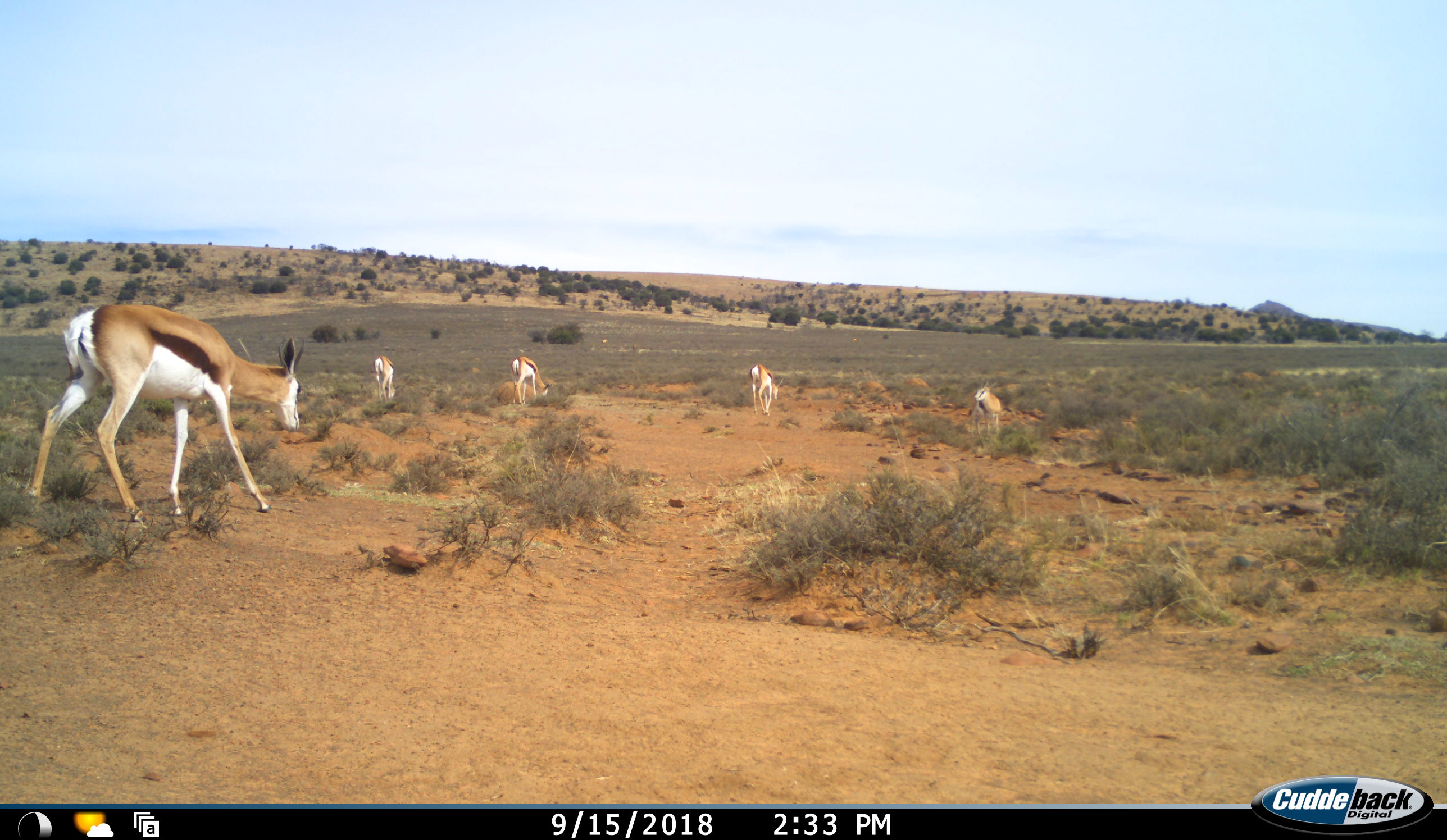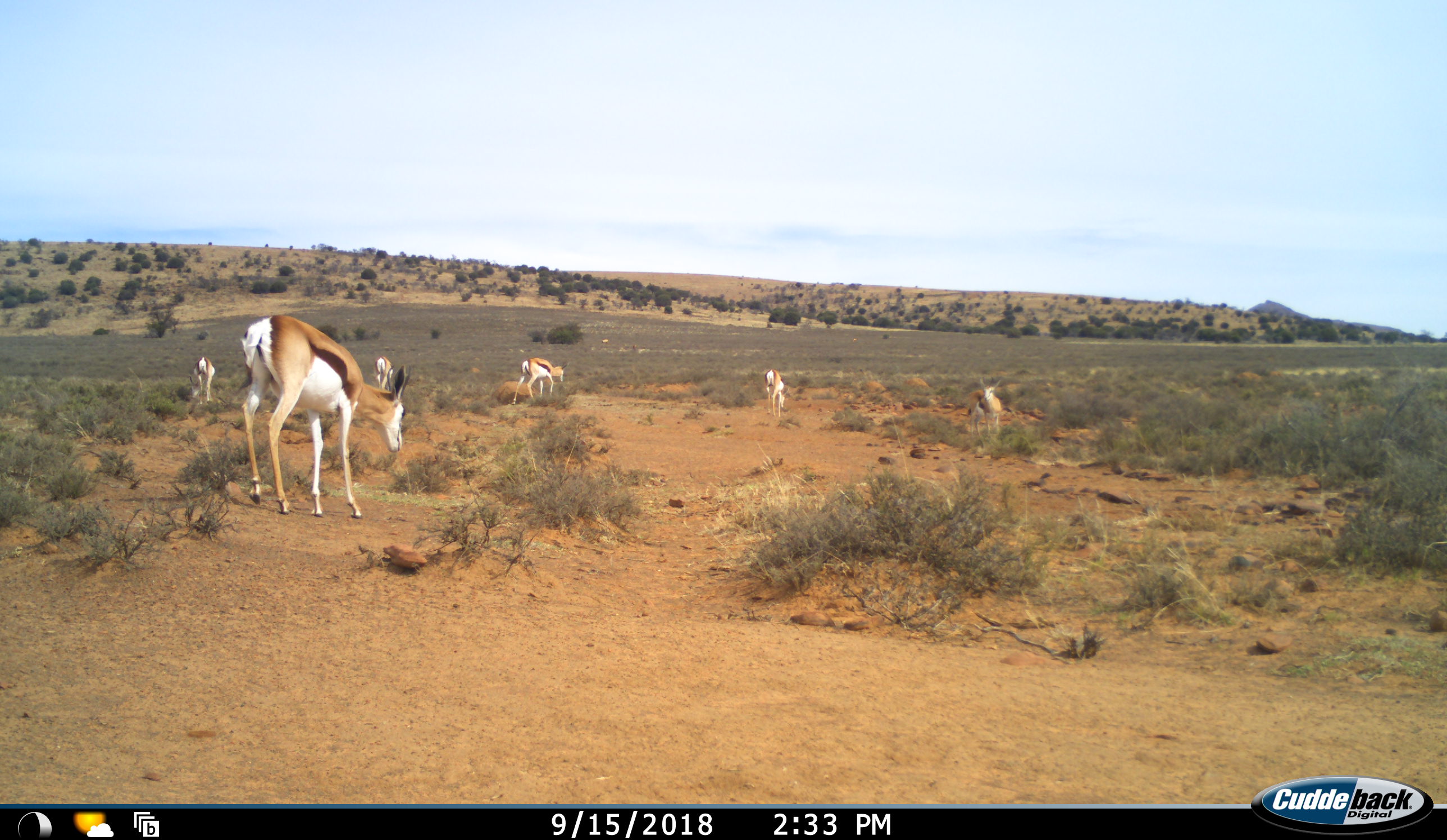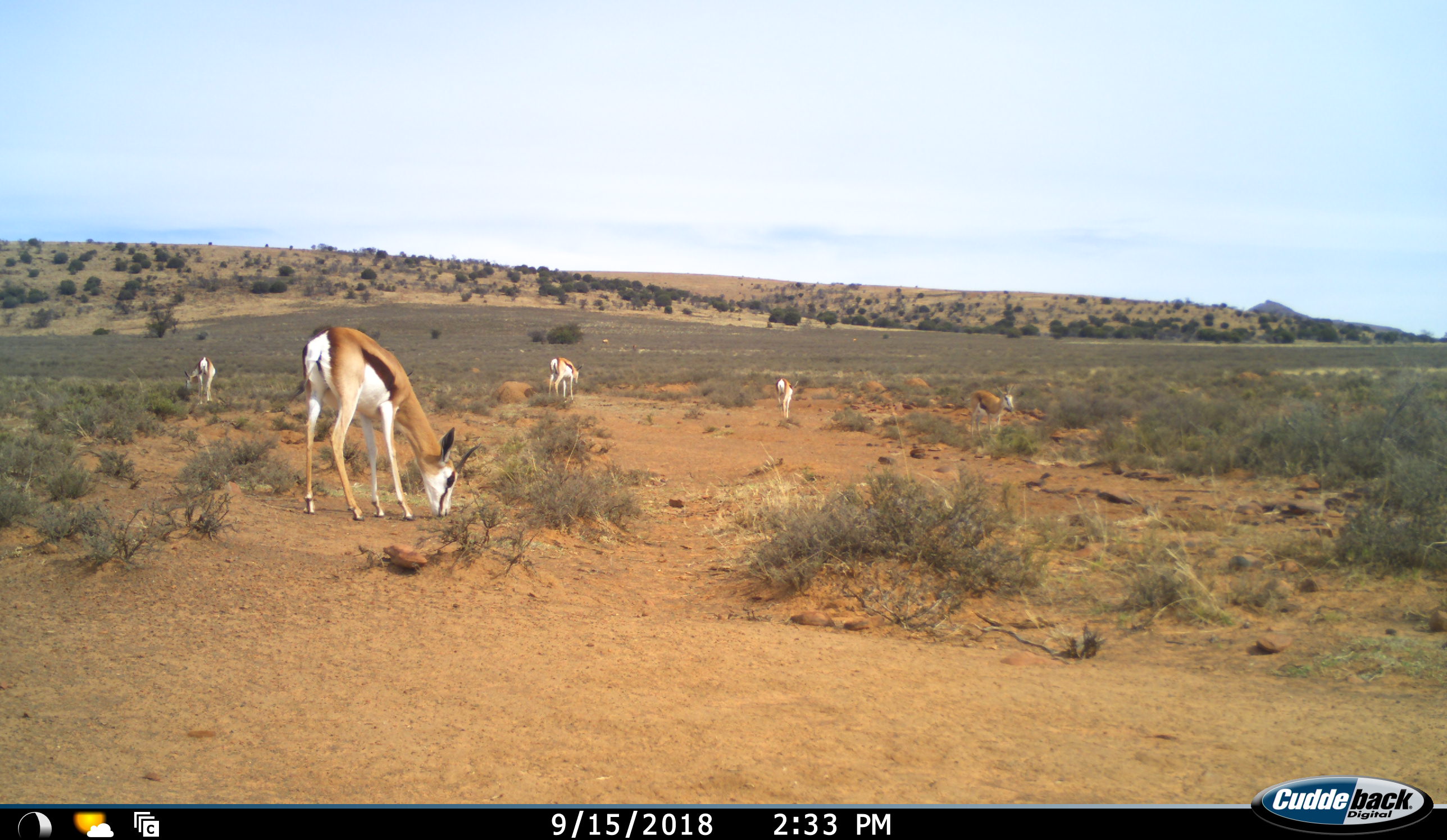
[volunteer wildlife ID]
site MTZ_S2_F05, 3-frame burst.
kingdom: Animalia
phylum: Chordata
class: Mammalia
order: Artiodactyla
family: Bovidae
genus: Antidorcas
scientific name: Antidorcas marsupialis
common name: springbok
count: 6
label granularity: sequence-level